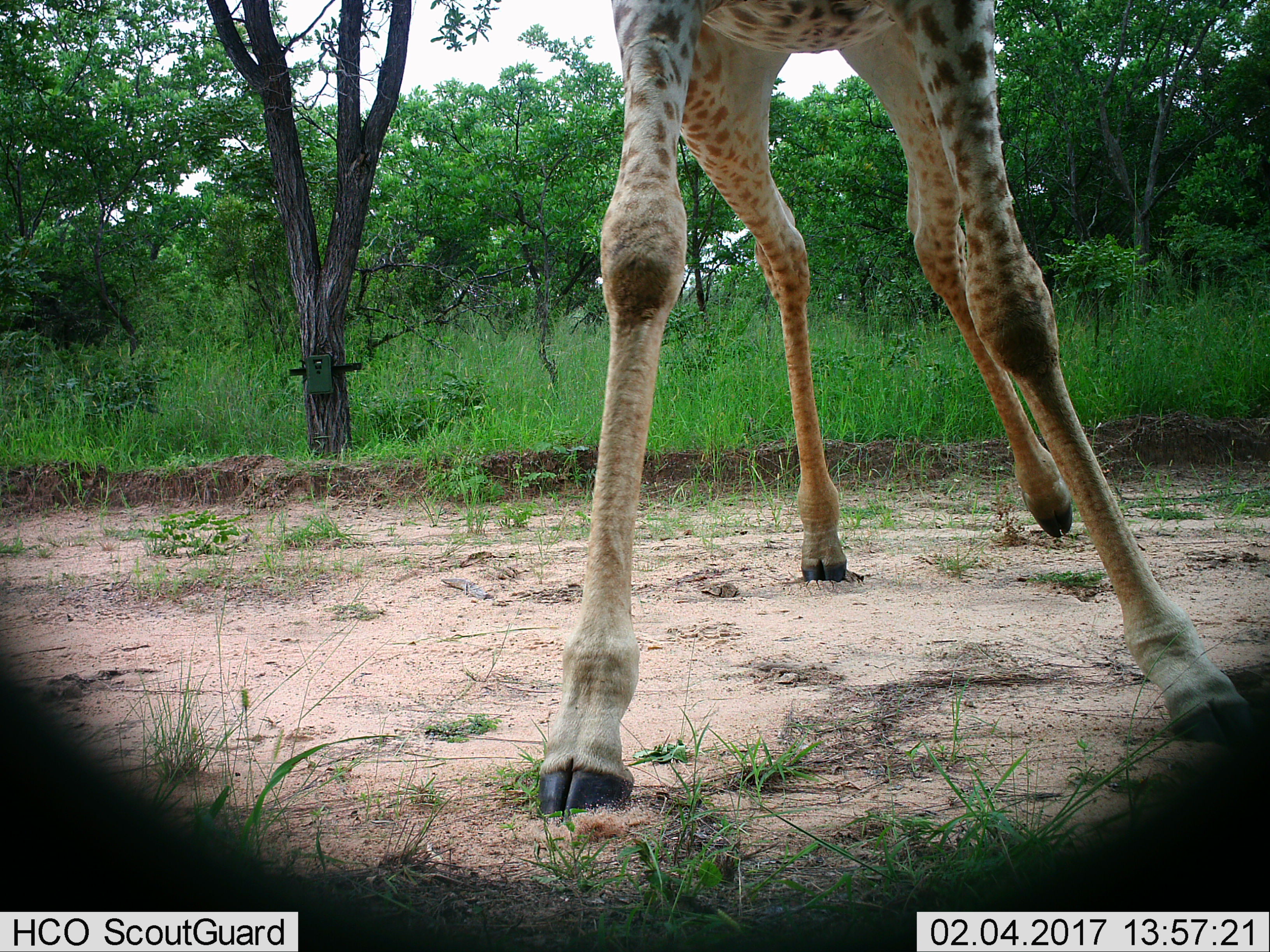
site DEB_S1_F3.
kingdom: Animalia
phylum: Chordata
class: Mammalia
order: Artiodactyla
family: Giraffidae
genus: Giraffa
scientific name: Giraffa camelopardalis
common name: giraffe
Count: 1.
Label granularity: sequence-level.